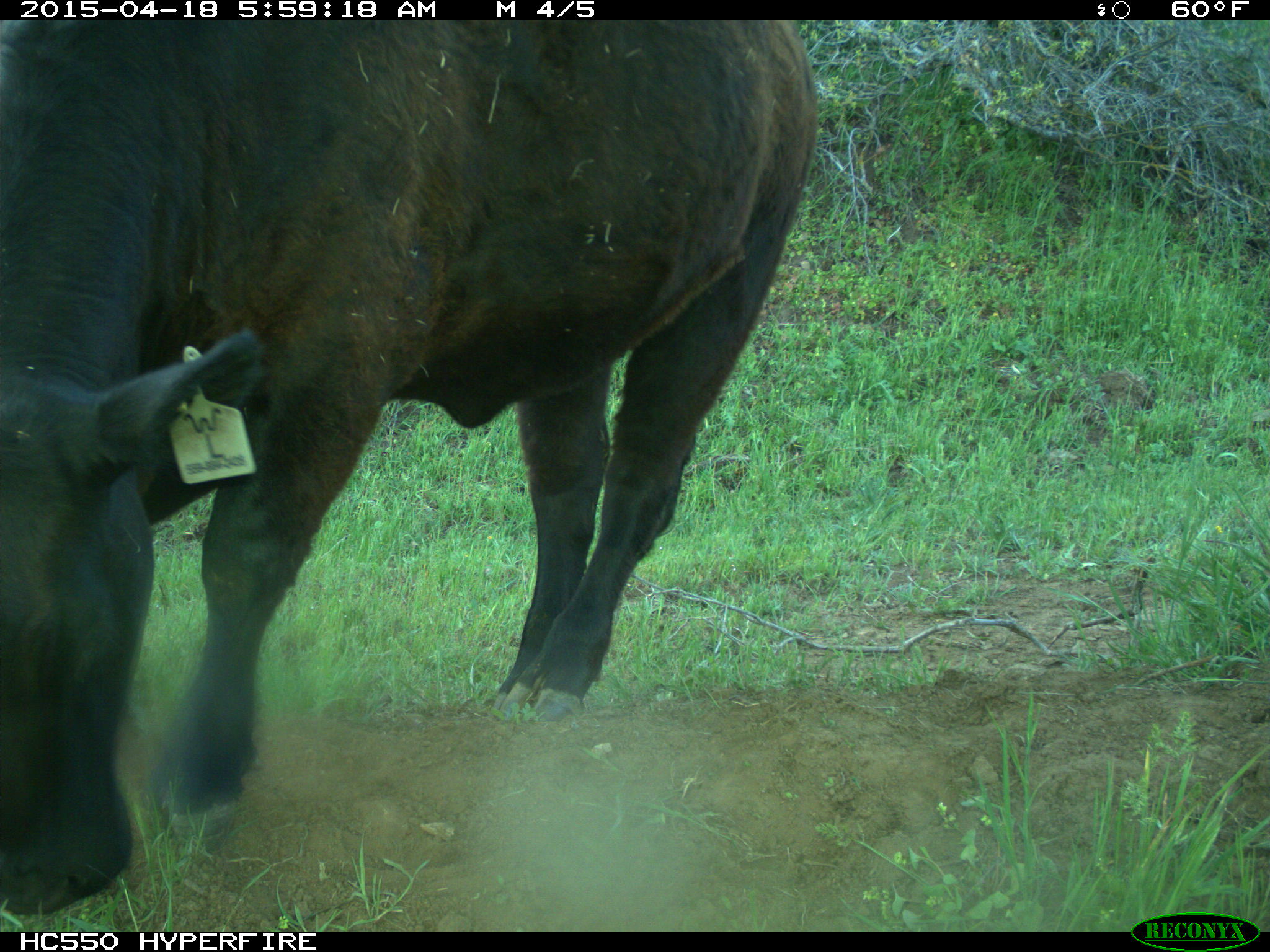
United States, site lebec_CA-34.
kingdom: Animalia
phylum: Chordata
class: Mammalia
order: Artiodactyla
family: Bovidae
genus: Bos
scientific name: Bos taurus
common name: domestic cow